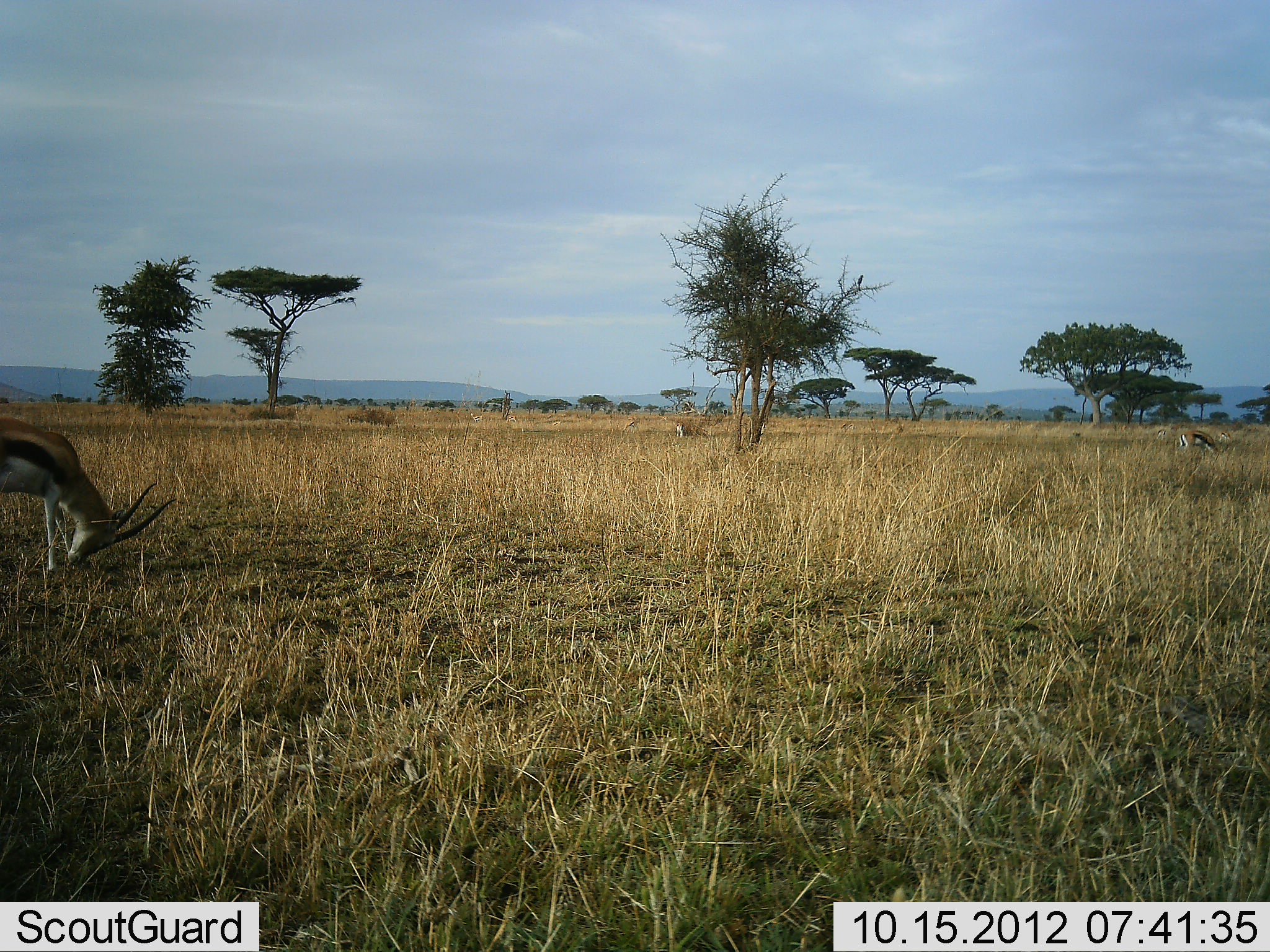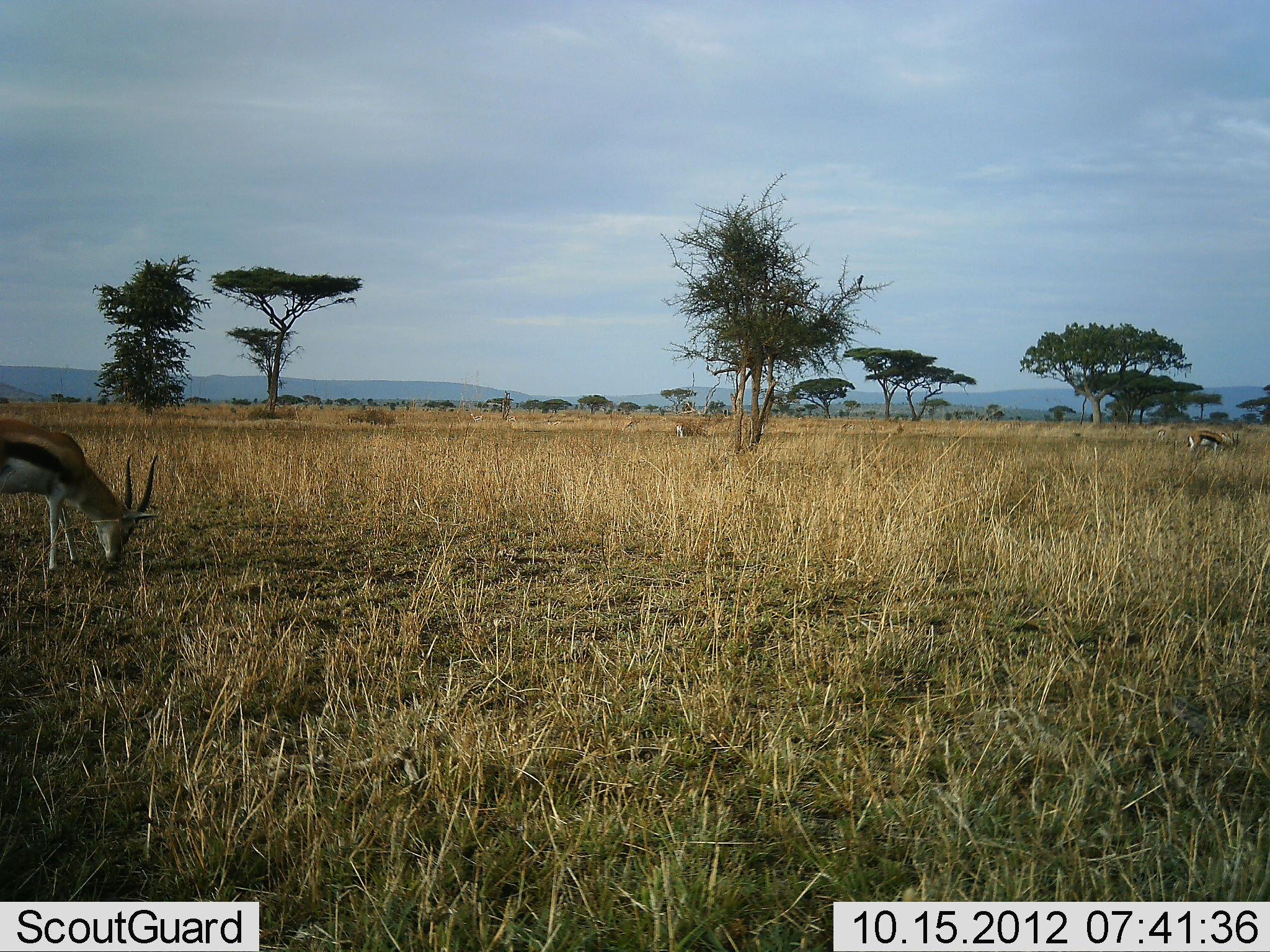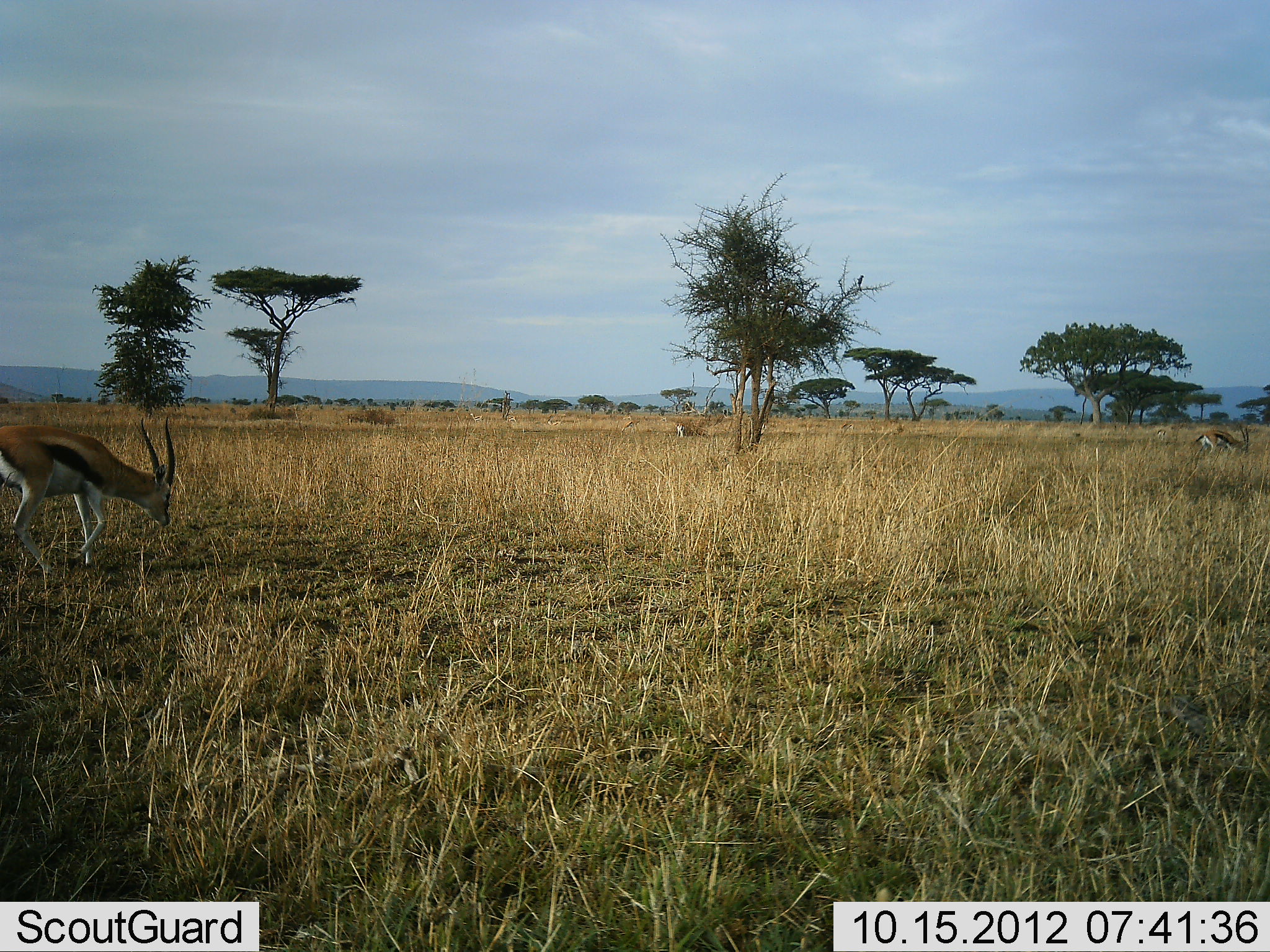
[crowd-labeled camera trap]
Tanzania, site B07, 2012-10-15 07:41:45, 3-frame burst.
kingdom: Animalia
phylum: Chordata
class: Mammalia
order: Artiodactyla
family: Bovidae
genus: Eudorcas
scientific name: Eudorcas thomsonii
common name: thomson's gazelle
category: gazellethomsons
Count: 3.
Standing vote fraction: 27%.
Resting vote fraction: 0%.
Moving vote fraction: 27%.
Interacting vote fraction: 0%.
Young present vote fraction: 0%.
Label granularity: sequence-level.